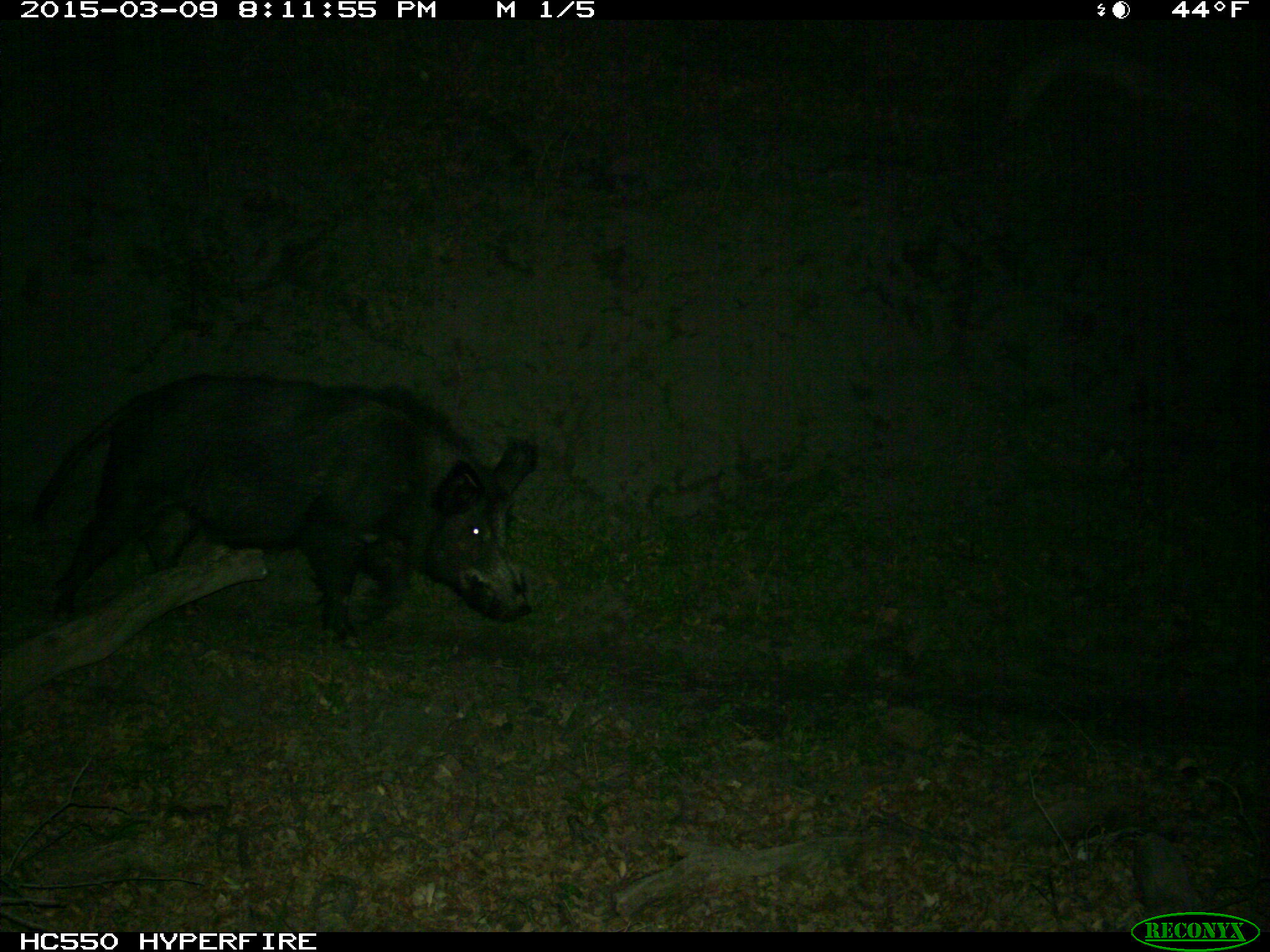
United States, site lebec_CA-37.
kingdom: Animalia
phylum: Chordata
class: Mammalia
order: Artiodactyla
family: Suidae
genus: Sus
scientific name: Sus scrofa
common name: wild boar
Sus scrofa (wild boar).